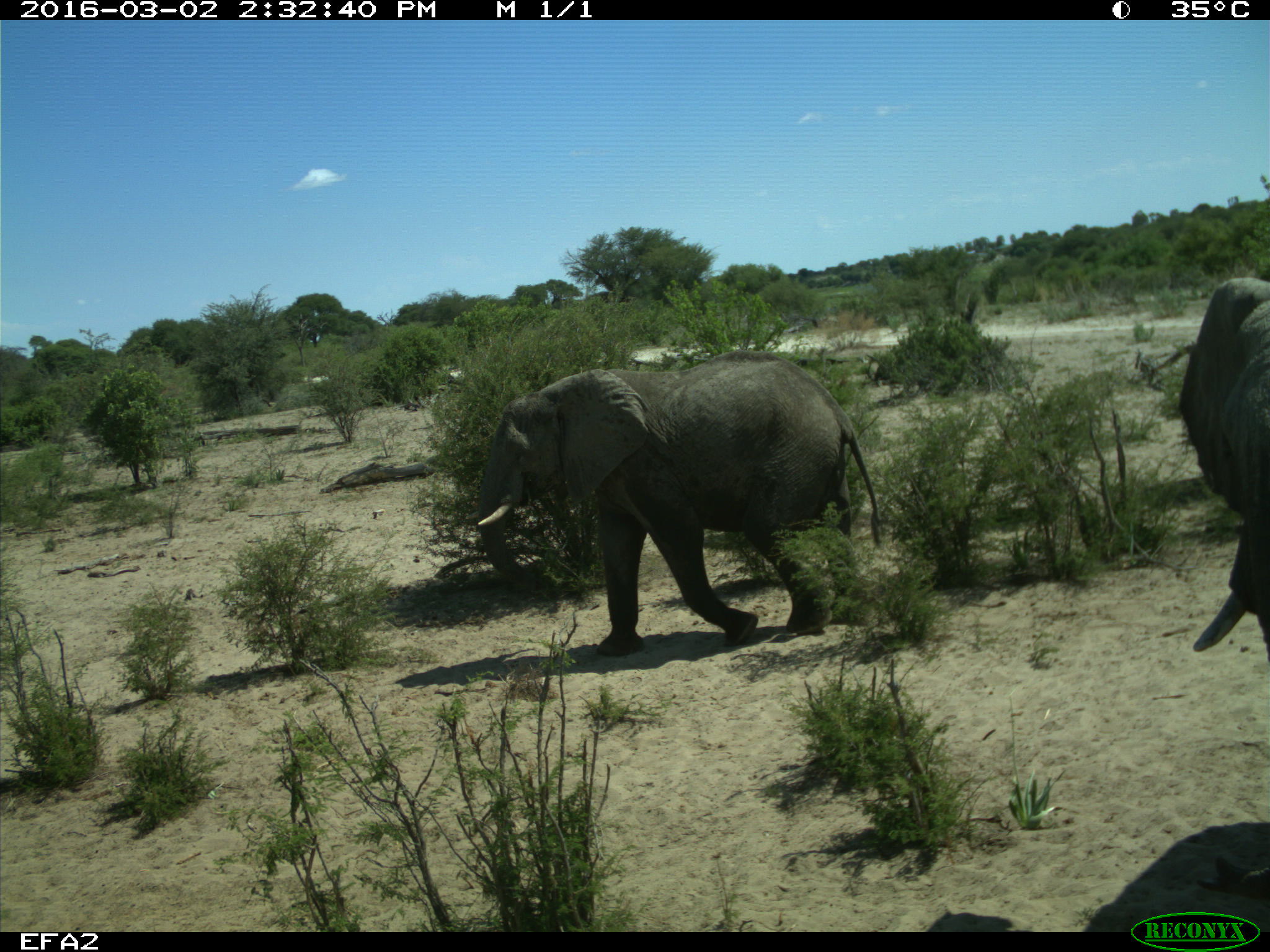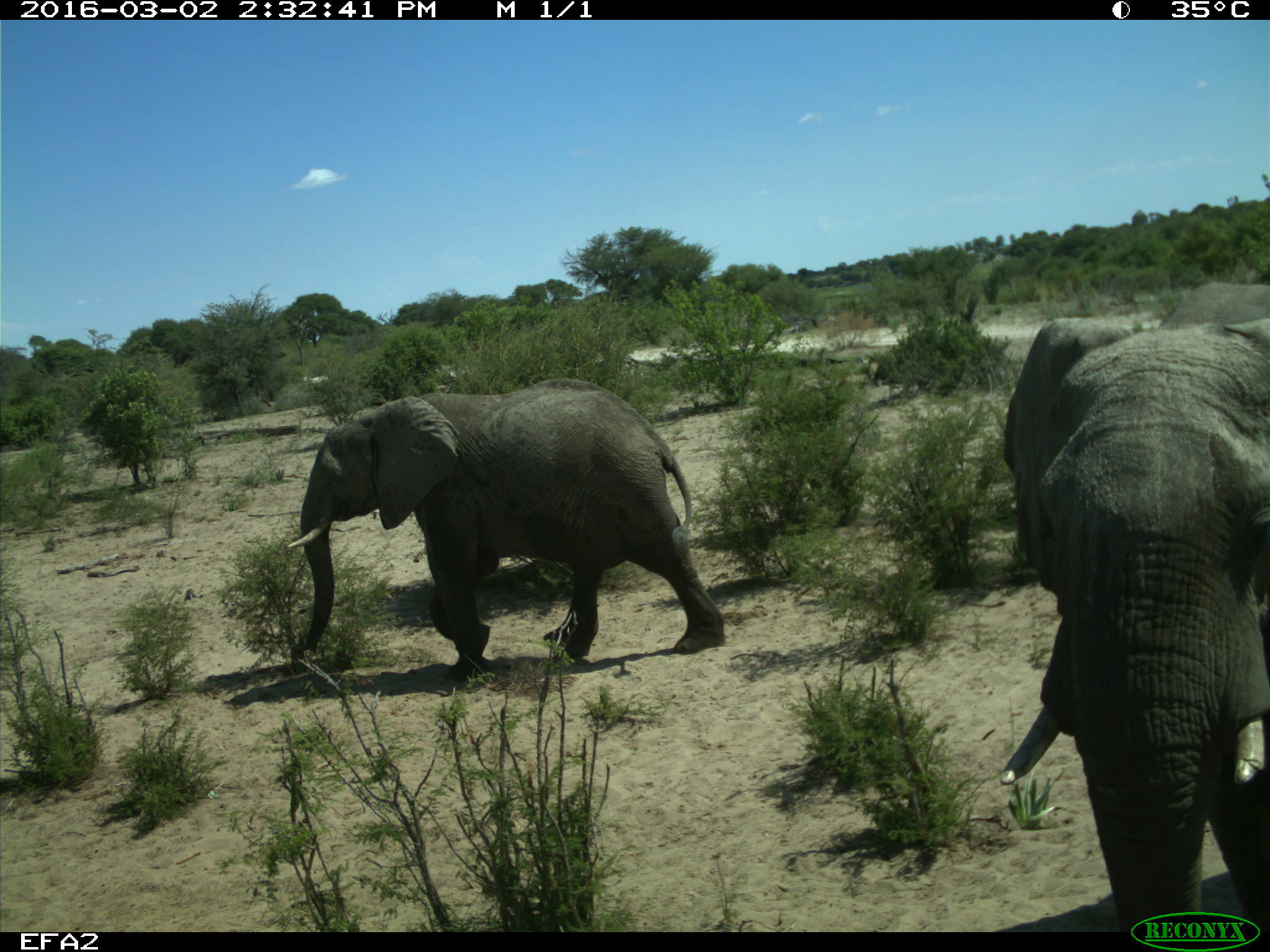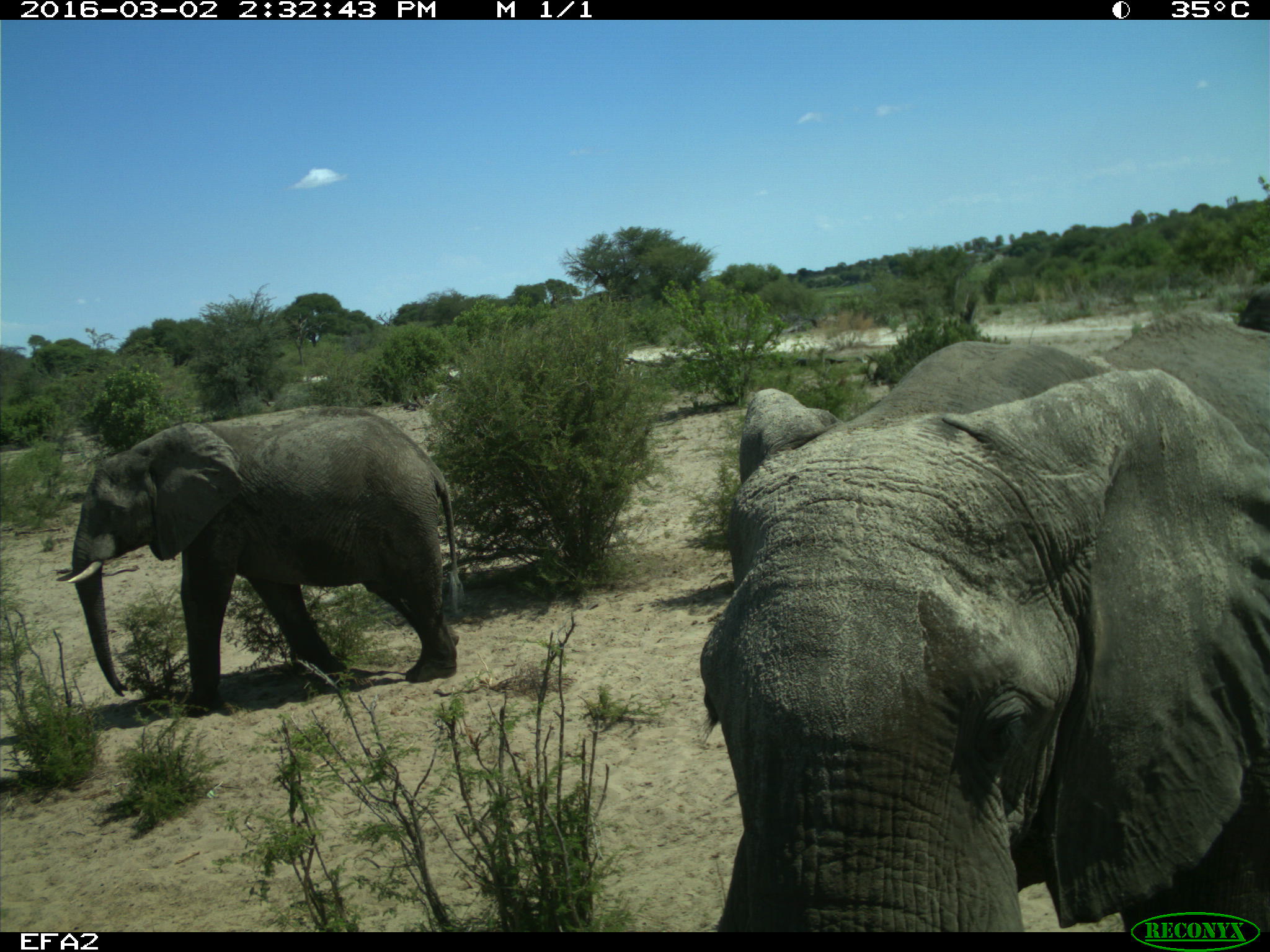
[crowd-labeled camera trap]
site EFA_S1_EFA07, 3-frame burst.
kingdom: Animalia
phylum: Chordata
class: Mammalia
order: Proboscidea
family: Elephantidae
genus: Loxodonta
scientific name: Loxodonta africana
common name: african bush elephant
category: elephant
Elephant (african bush elephant) (Loxodonta africana), count 2. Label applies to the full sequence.